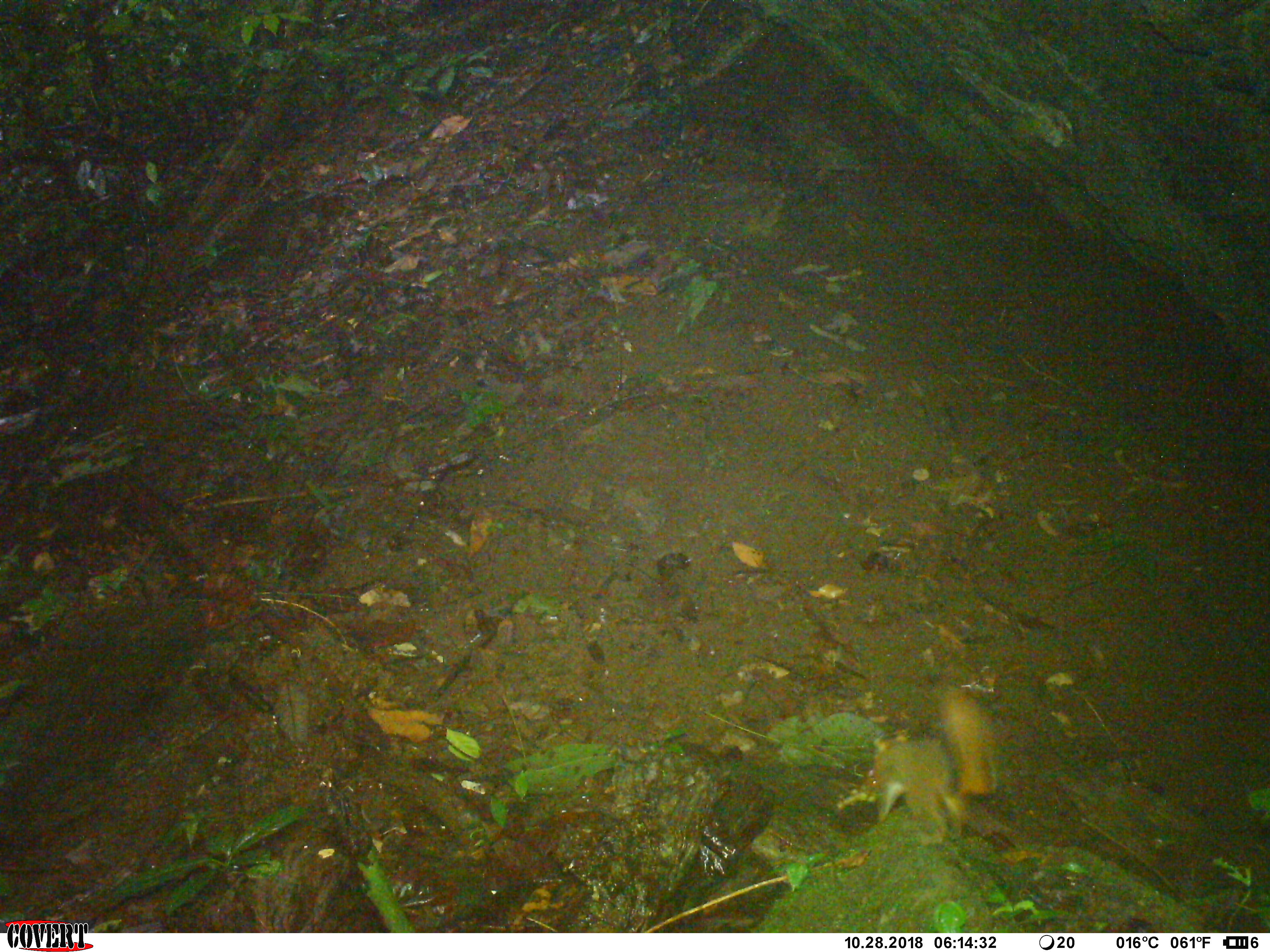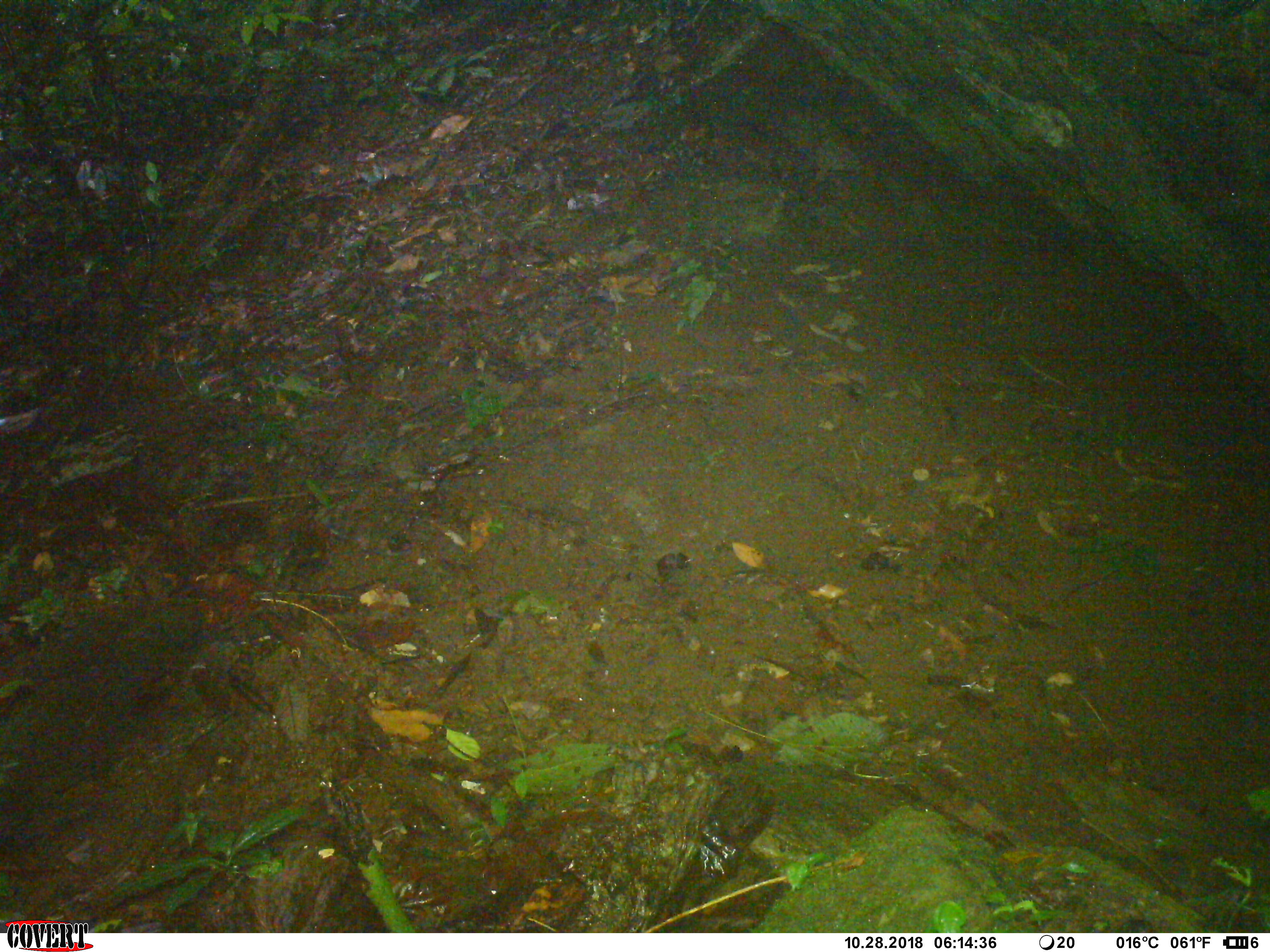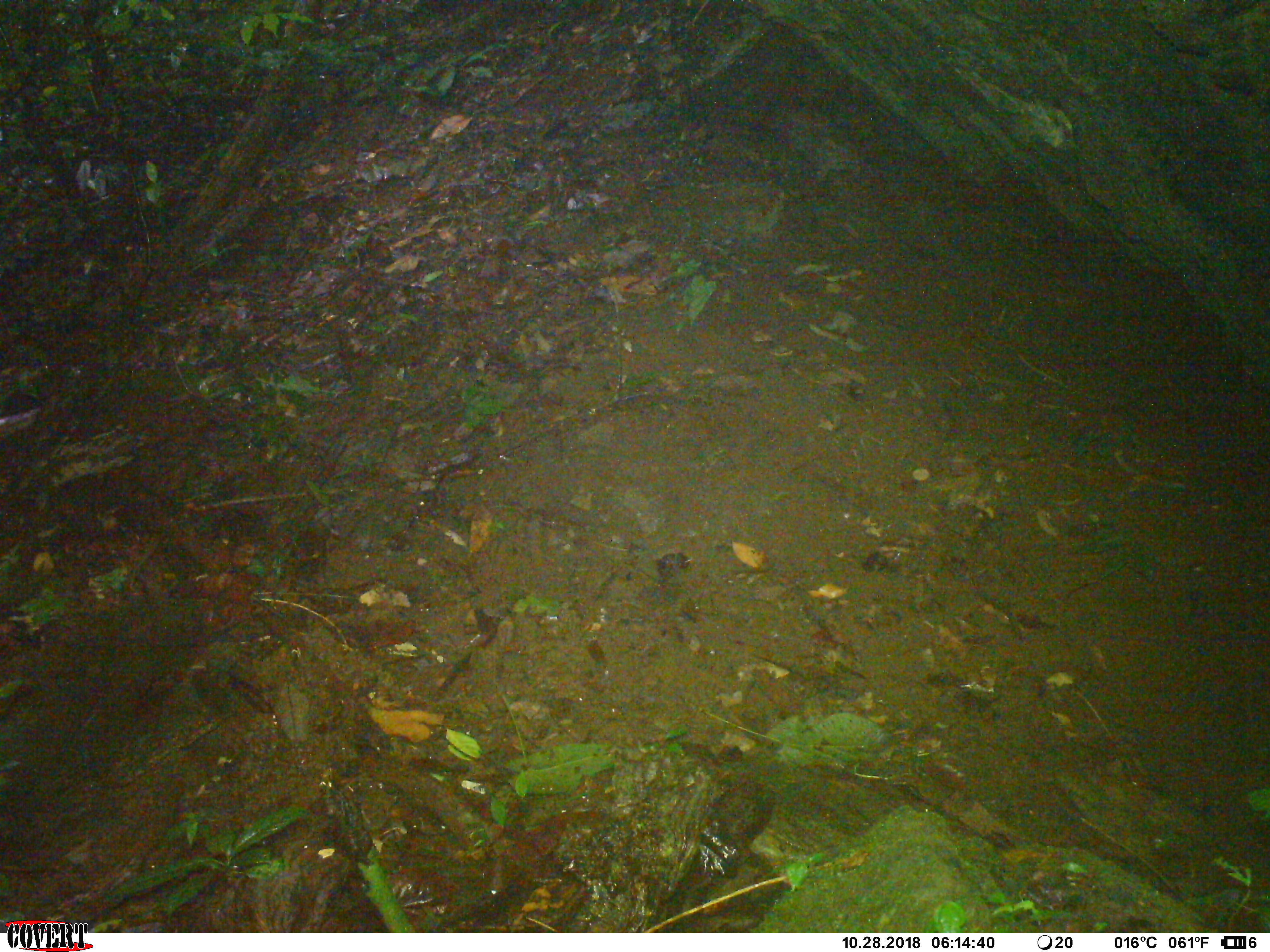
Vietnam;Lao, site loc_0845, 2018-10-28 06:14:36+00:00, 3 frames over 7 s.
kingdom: Animalia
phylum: Chordata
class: Mammalia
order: Rodentia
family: Sciuridae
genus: Dremomys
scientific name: Dremomys rufigenis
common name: red-cheeked squirrel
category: red cheeked squirrel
Red cheeked squirrel (red-cheeked squirrel) (Dremomys rufigenis). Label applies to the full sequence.